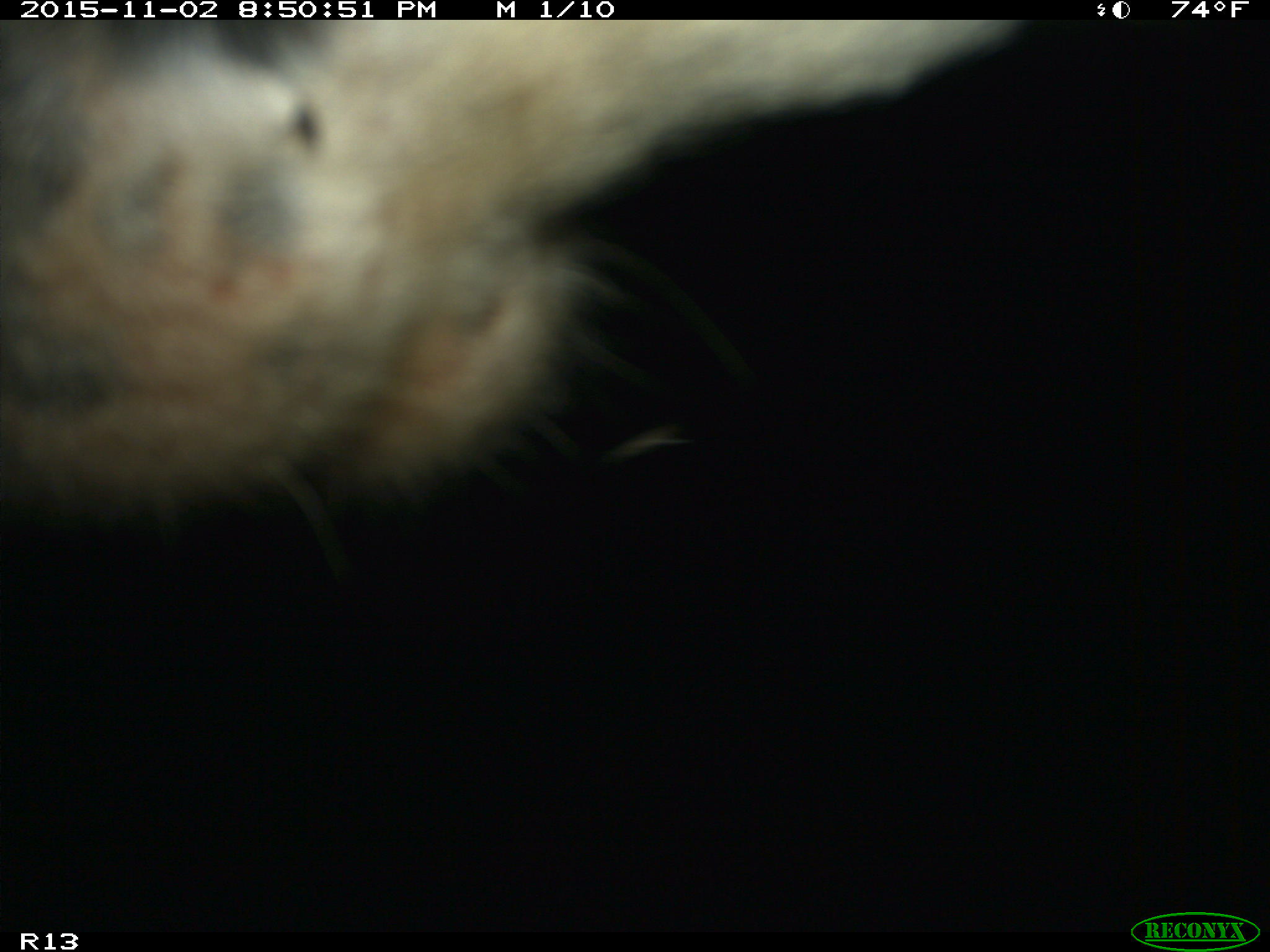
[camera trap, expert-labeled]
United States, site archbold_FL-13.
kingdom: Animalia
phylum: Chordata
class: Mammalia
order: Artiodactyla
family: Bovidae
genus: Bos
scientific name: Bos taurus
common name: domestic cow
Bos taurus (domestic cow).